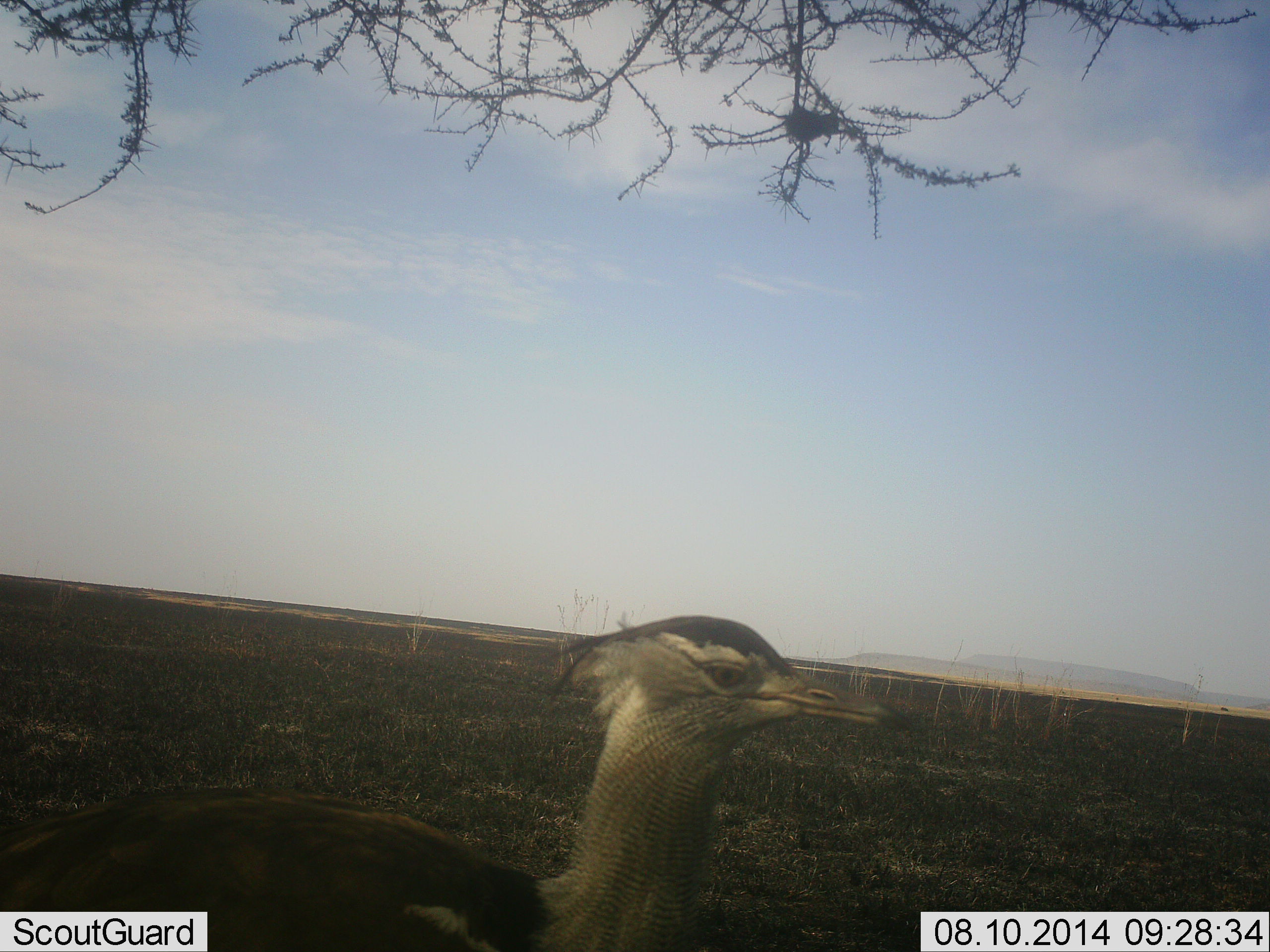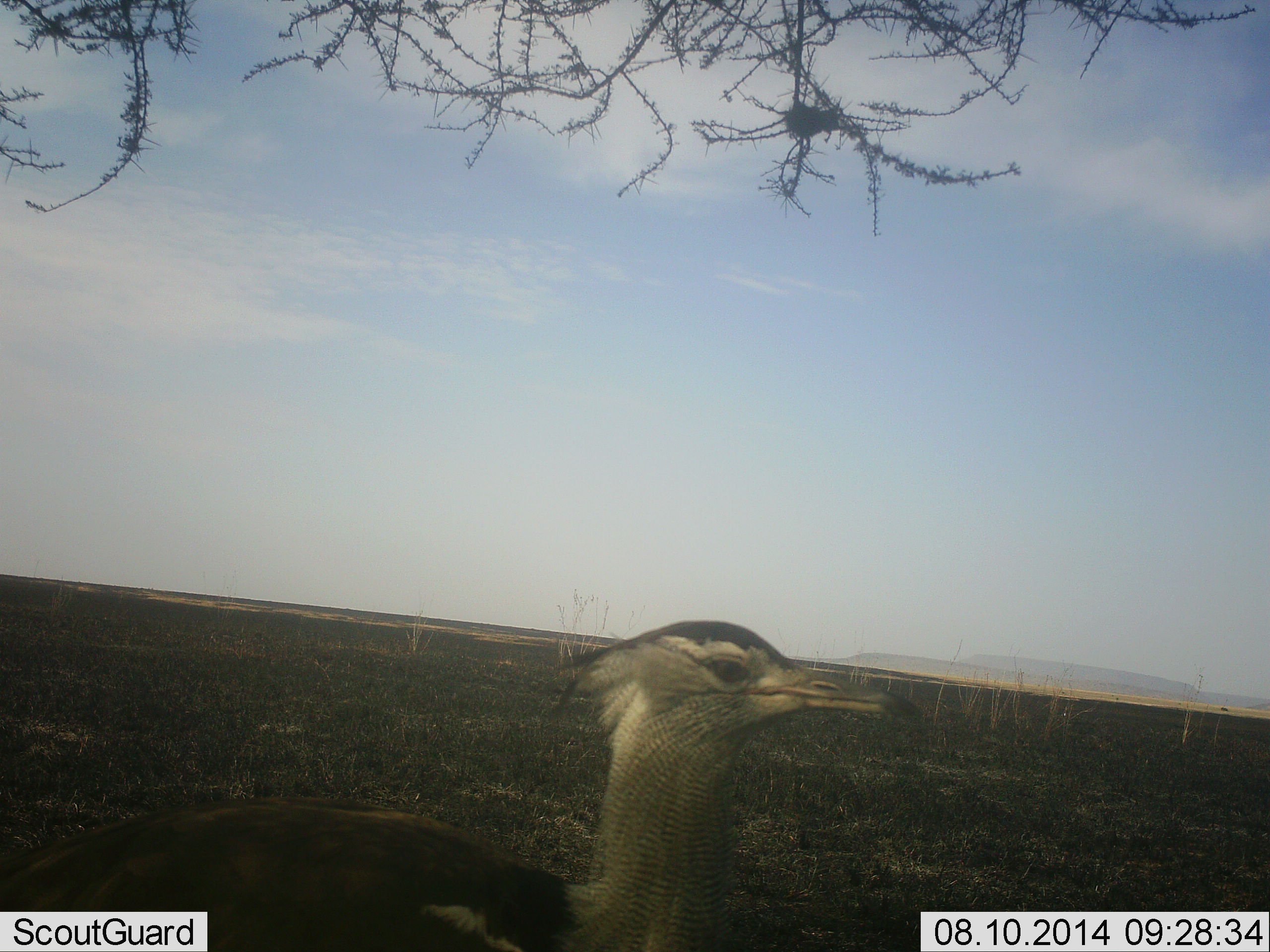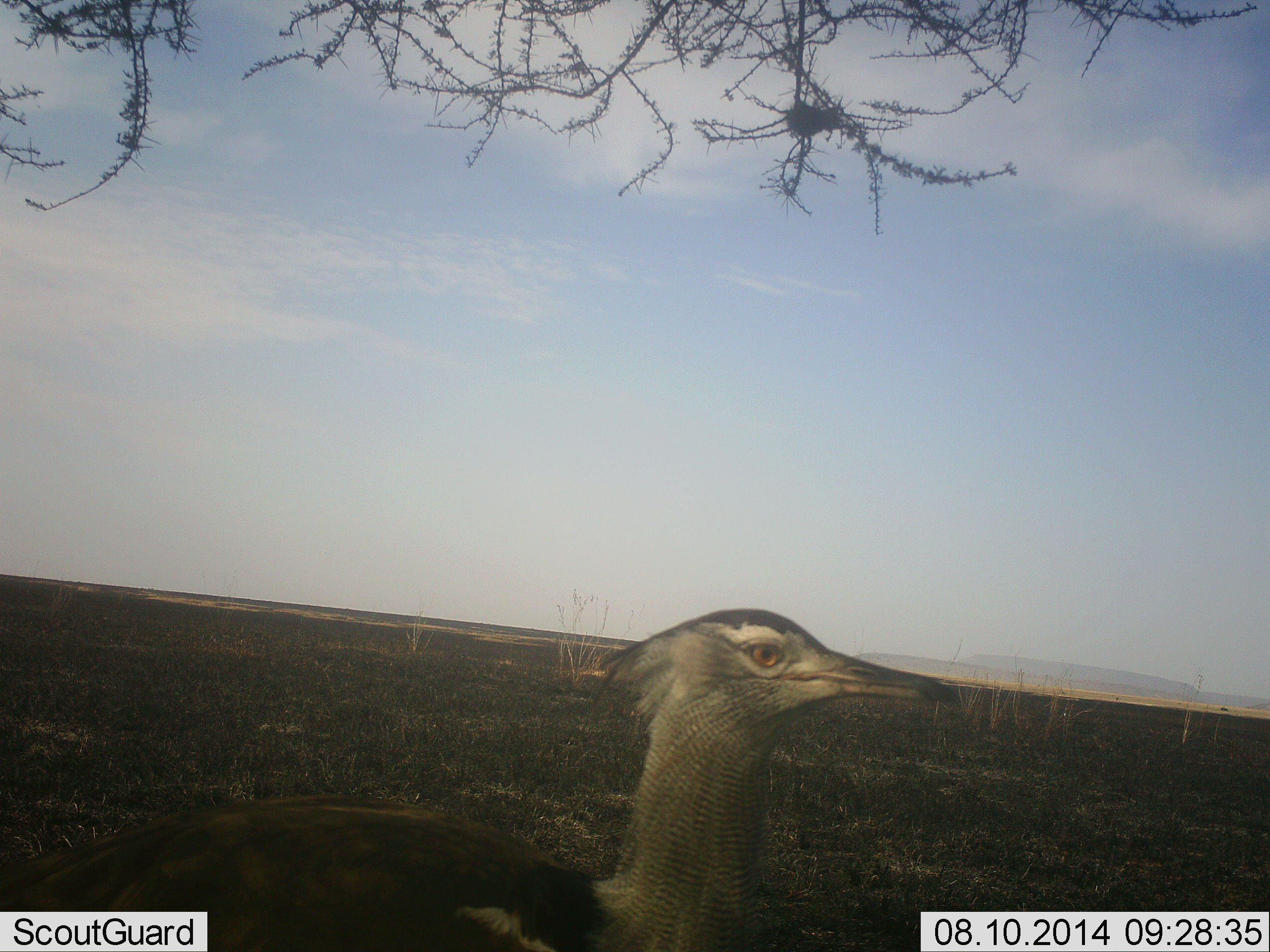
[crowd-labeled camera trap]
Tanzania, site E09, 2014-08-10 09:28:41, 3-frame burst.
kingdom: Animalia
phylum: Chordata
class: Aves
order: Otidiformes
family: Otididae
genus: Ardeotis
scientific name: Ardeotis kori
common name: kori bustard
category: koribustard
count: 1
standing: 90%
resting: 0%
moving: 10%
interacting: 0%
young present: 0%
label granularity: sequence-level